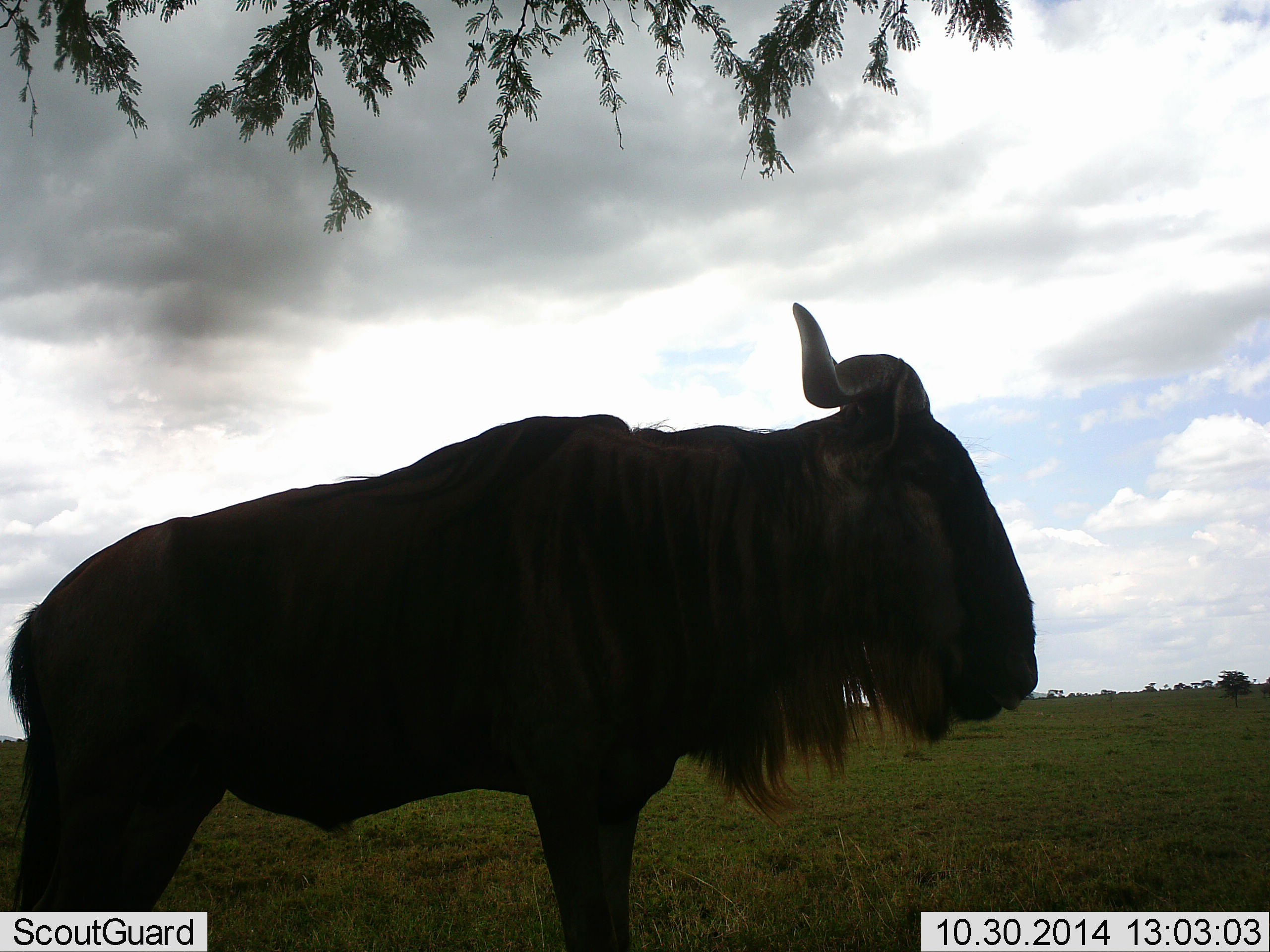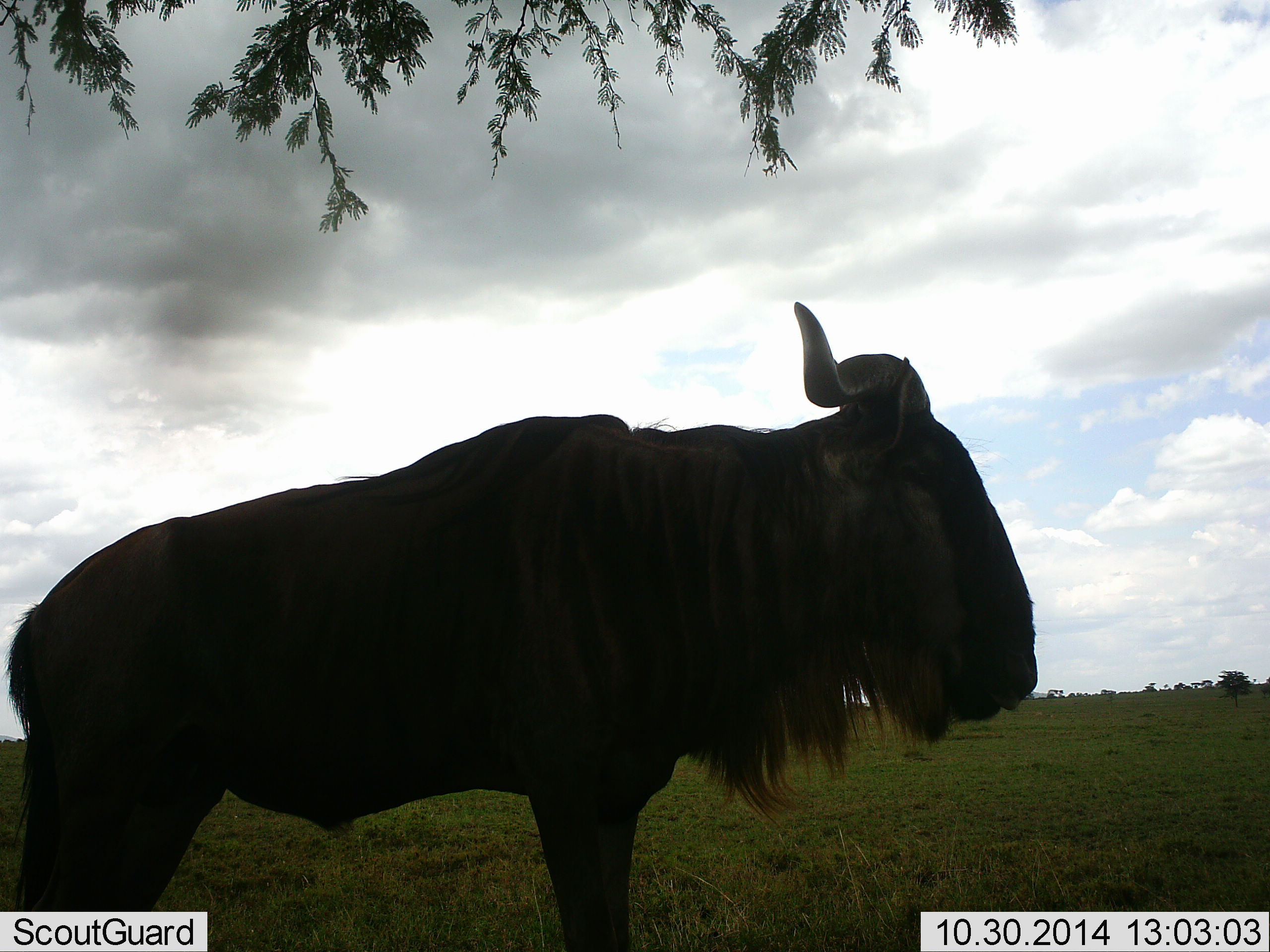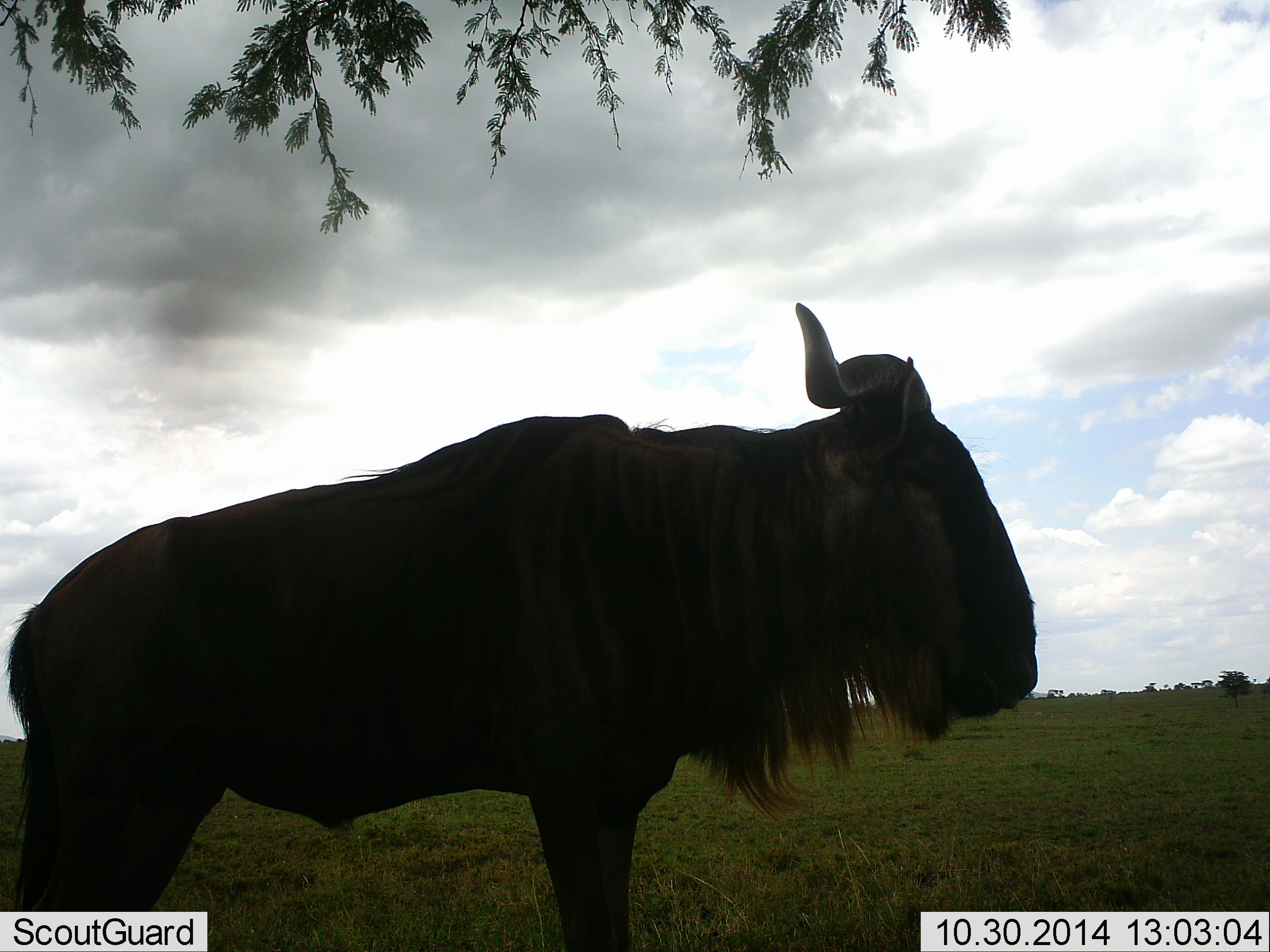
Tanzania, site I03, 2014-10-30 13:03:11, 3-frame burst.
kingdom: Animalia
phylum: Chordata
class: Mammalia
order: Artiodactyla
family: Bovidae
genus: Connochaetes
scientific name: Connochaetes taurinus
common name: blue wildebeest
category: wildebeest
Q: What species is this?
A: Wildebeest (blue wildebeest) (Connochaetes taurinus).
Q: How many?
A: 1.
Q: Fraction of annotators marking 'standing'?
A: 100%.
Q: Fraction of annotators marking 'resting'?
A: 0%.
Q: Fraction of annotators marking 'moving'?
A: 0%.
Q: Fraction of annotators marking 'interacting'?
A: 0%.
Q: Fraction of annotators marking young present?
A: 0%.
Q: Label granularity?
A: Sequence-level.